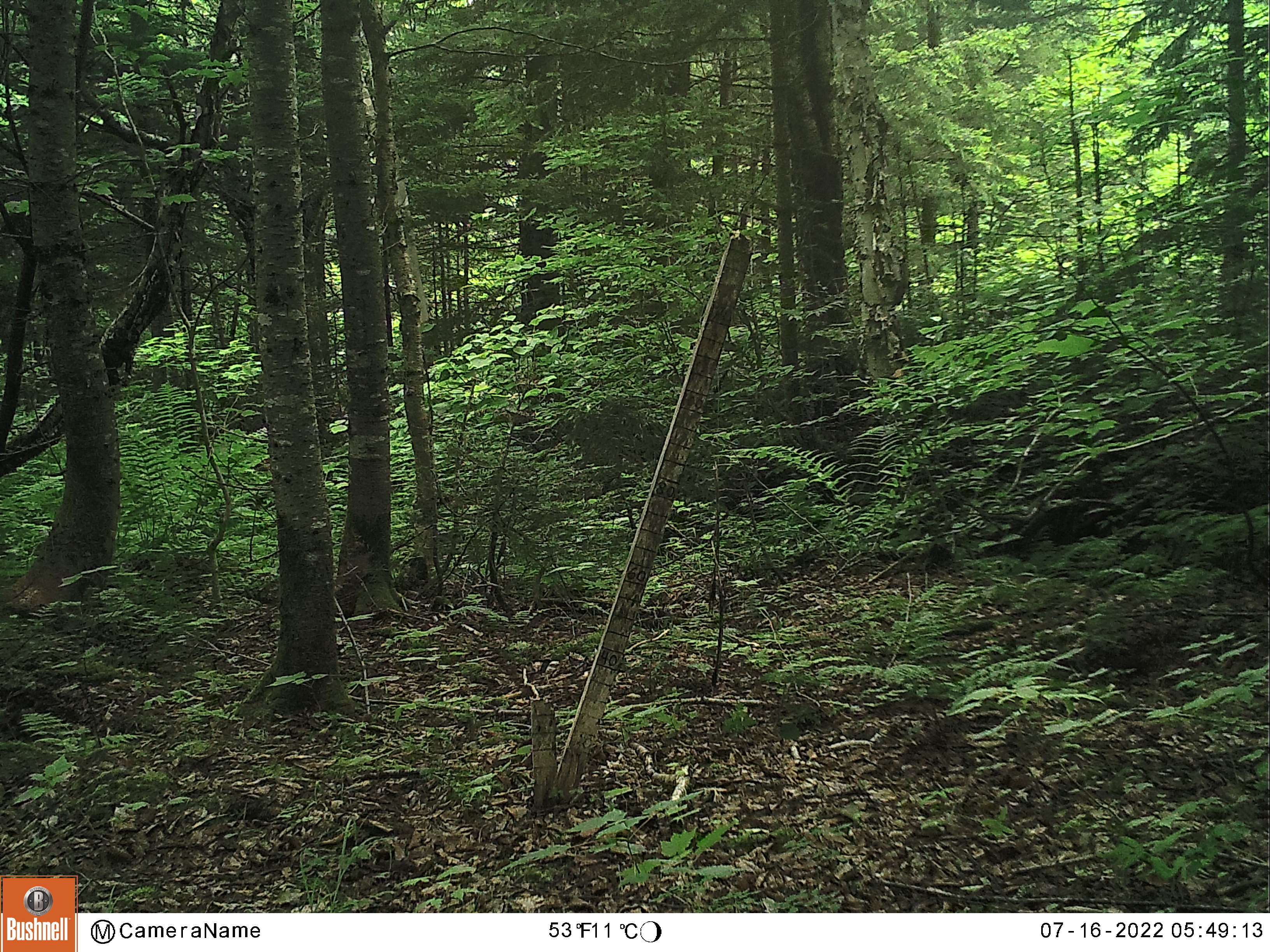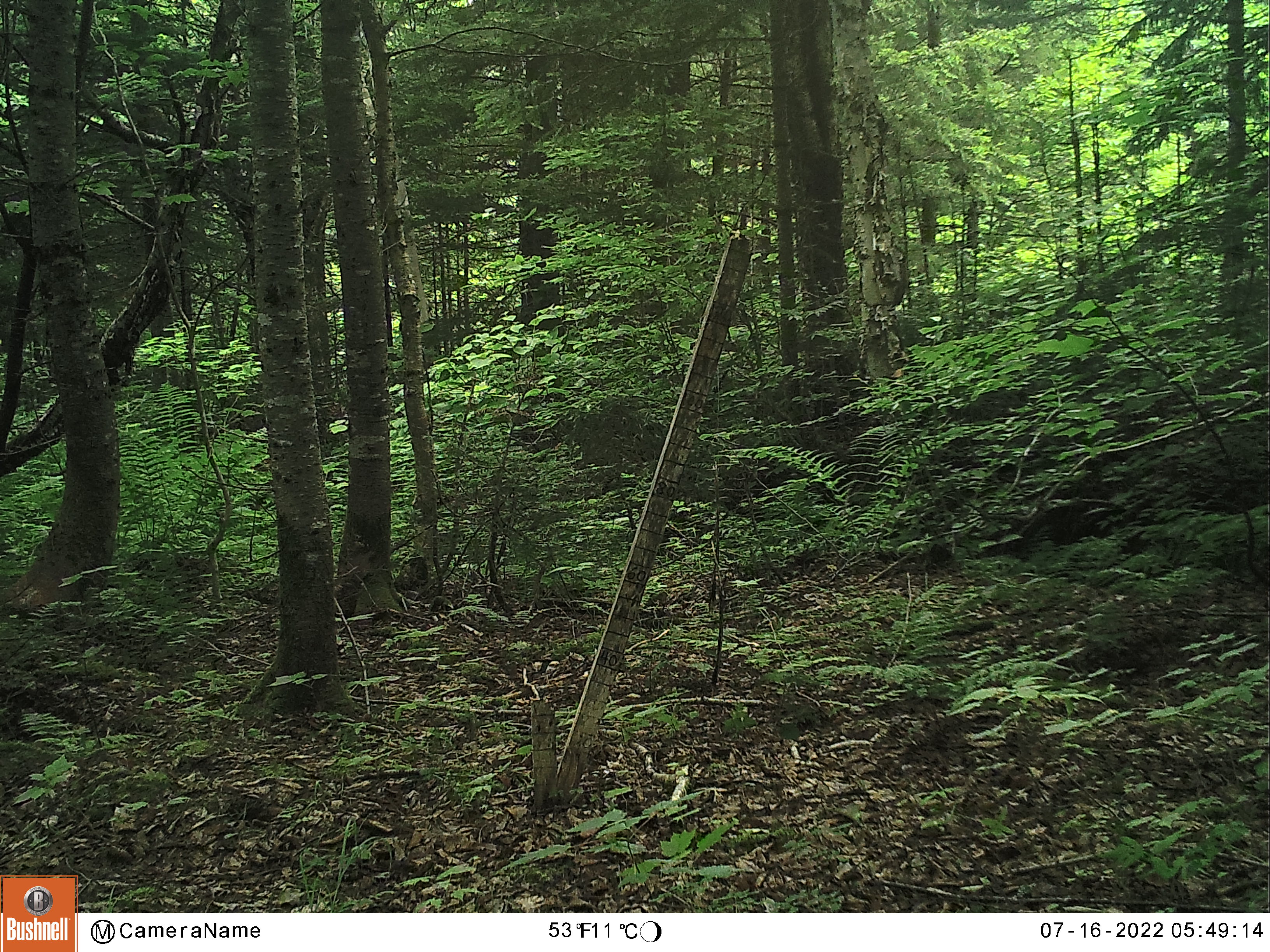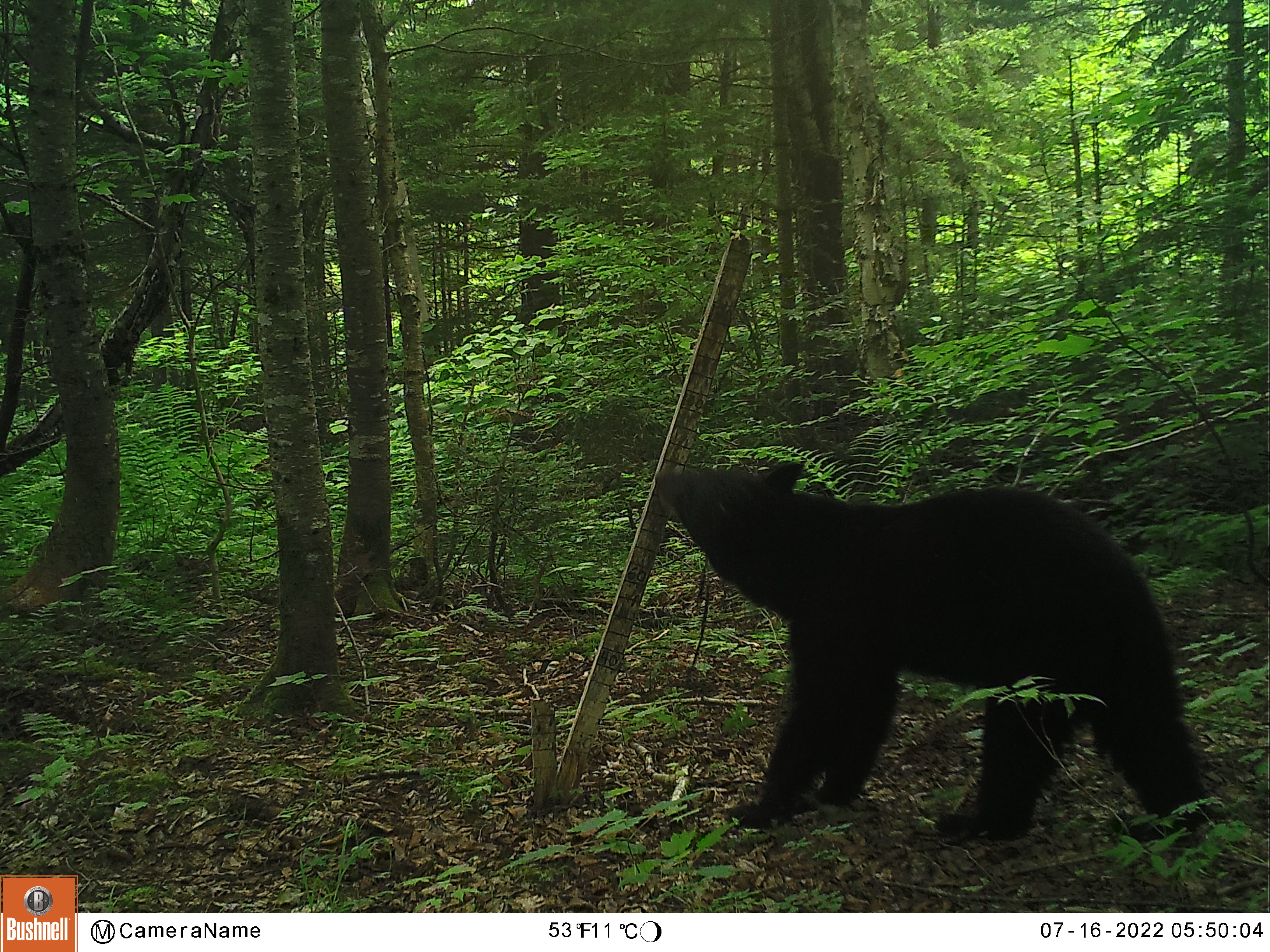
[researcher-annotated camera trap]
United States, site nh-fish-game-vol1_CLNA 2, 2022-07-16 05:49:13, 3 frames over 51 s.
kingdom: Animalia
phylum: Chordata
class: Mammalia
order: Carnivora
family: Ursidae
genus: Ursus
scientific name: Ursus americanus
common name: black bear